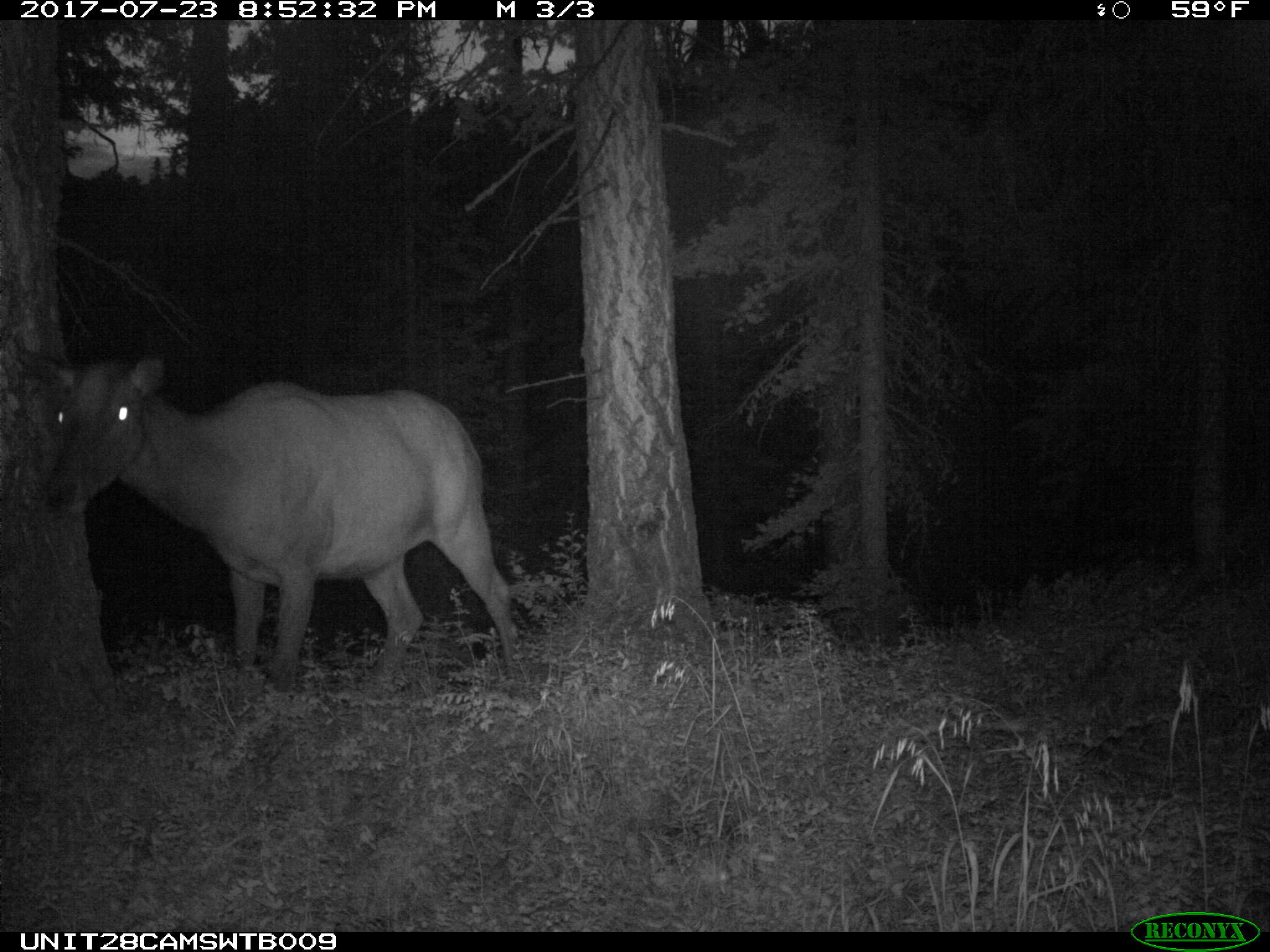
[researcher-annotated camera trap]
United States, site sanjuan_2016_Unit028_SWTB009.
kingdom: Animalia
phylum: Chordata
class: Mammalia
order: Artiodactyla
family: Cervidae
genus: Cervus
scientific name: Cervus elaphus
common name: red deer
Cervus elaphus (red deer).